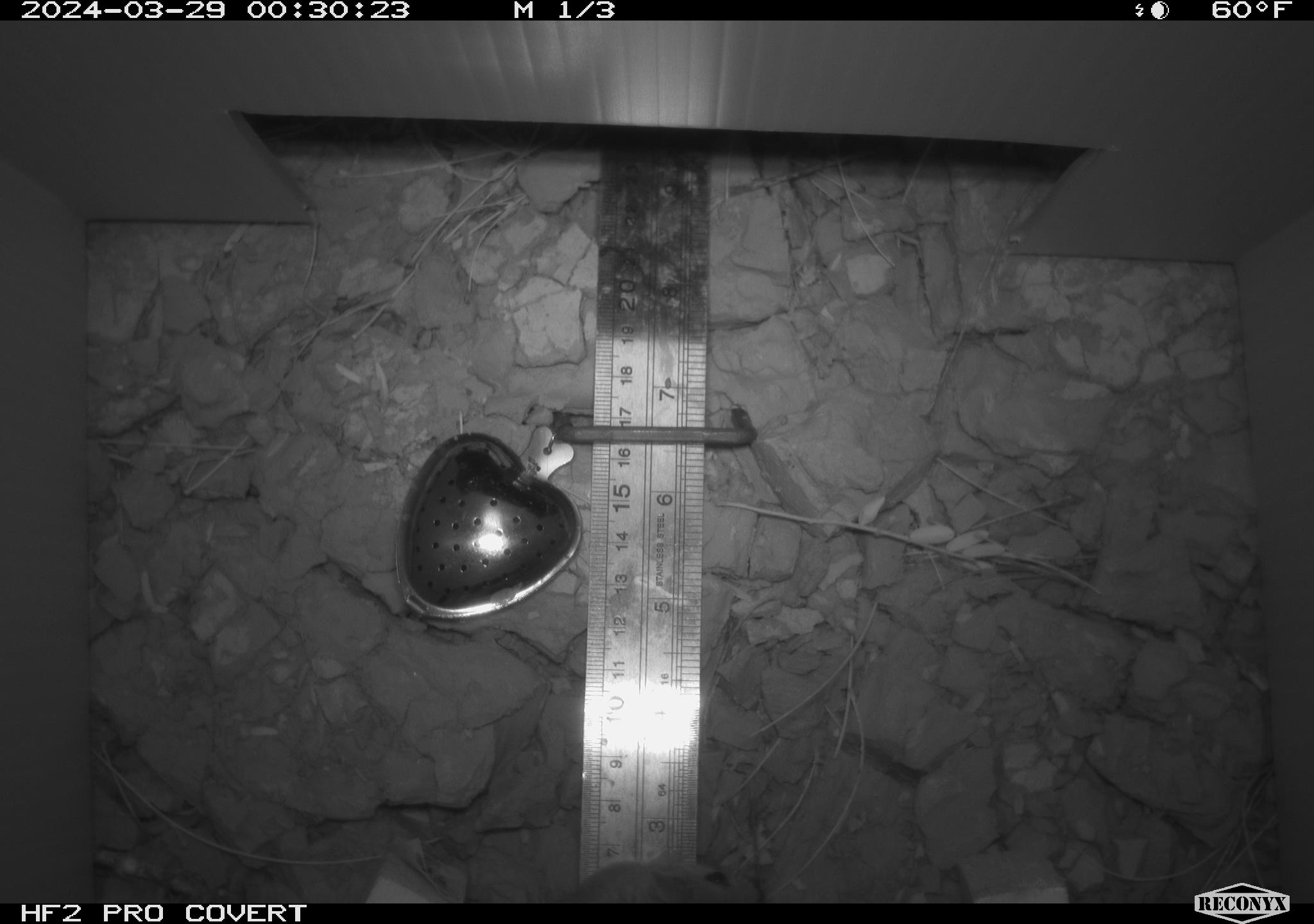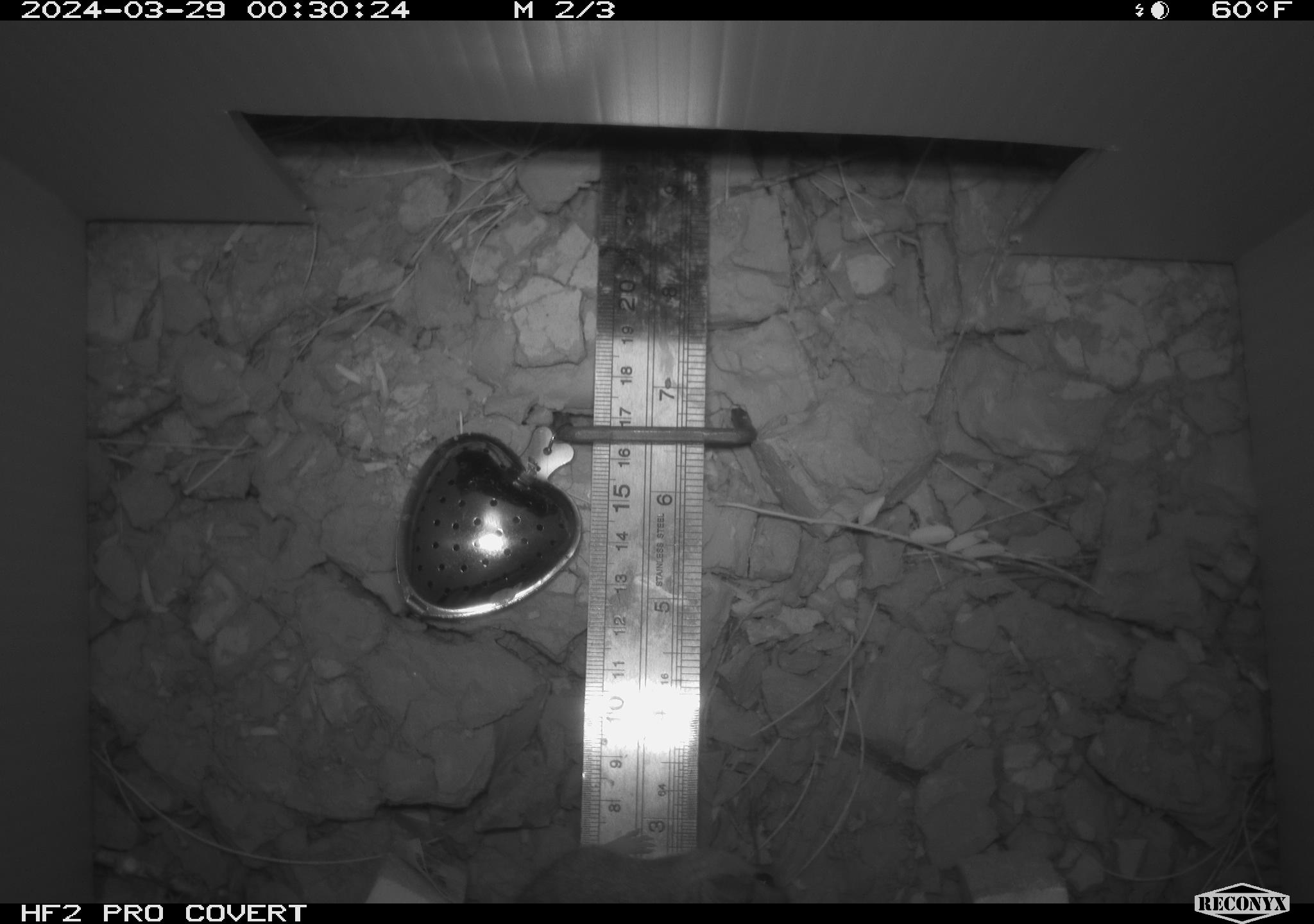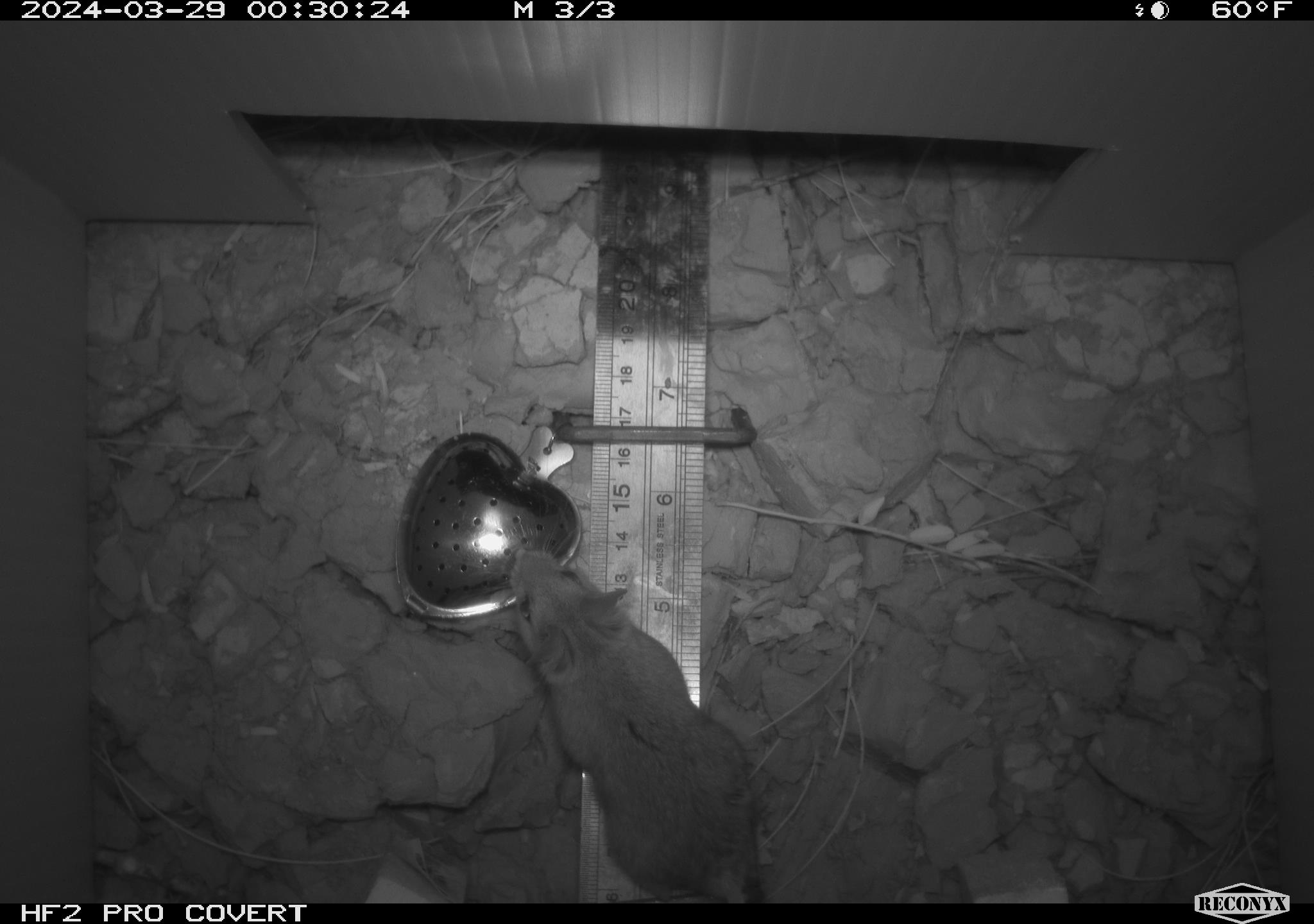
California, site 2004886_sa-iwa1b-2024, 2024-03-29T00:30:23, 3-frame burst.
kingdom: Animalia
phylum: Chordata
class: Mammalia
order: Rodentia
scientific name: Rodentia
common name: mouse species